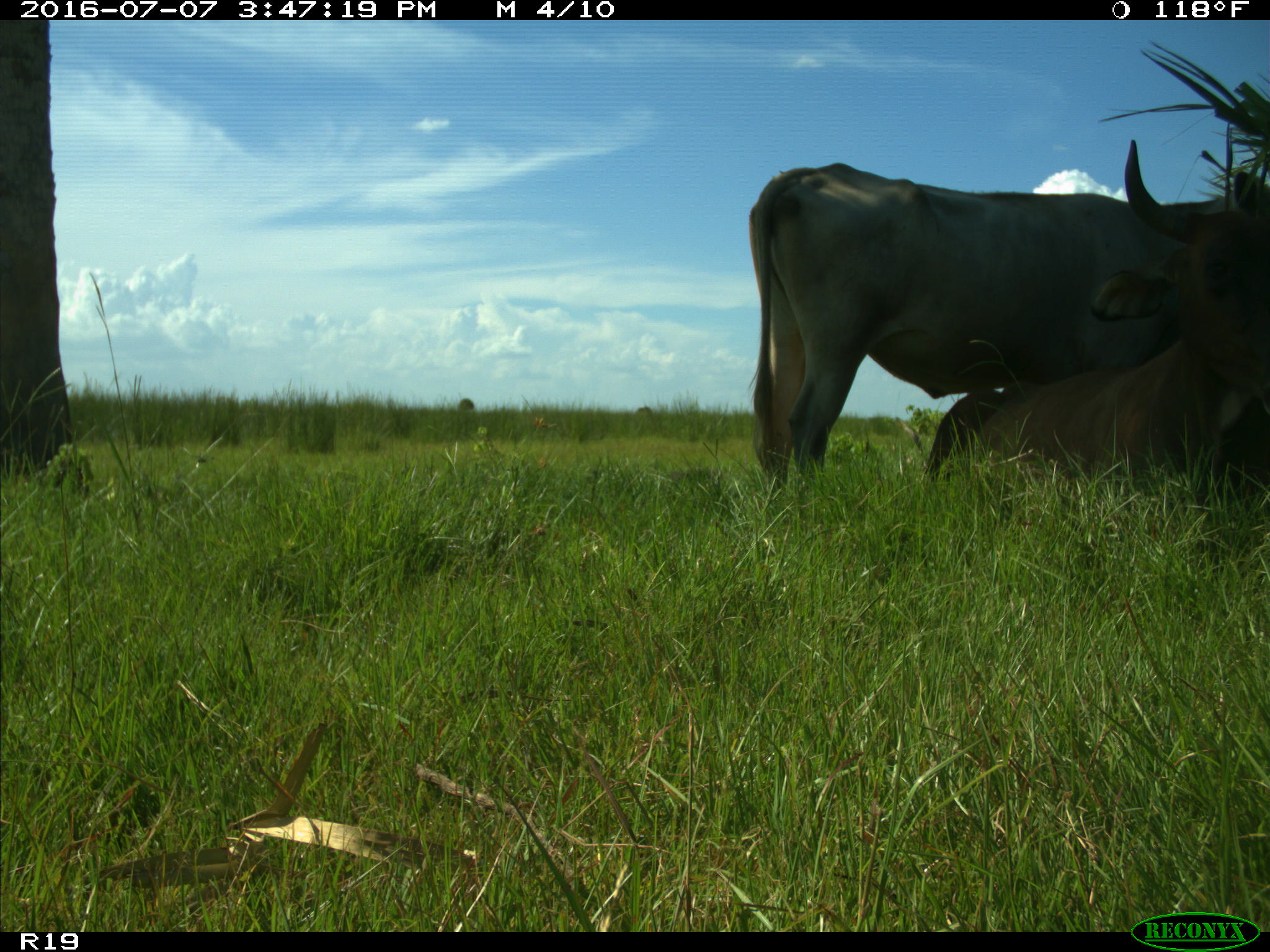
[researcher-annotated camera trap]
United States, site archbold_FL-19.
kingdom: Animalia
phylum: Chordata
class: Mammalia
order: Artiodactyla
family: Bovidae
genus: Bos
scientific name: Bos taurus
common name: domestic cow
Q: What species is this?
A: Bos taurus (domestic cow).